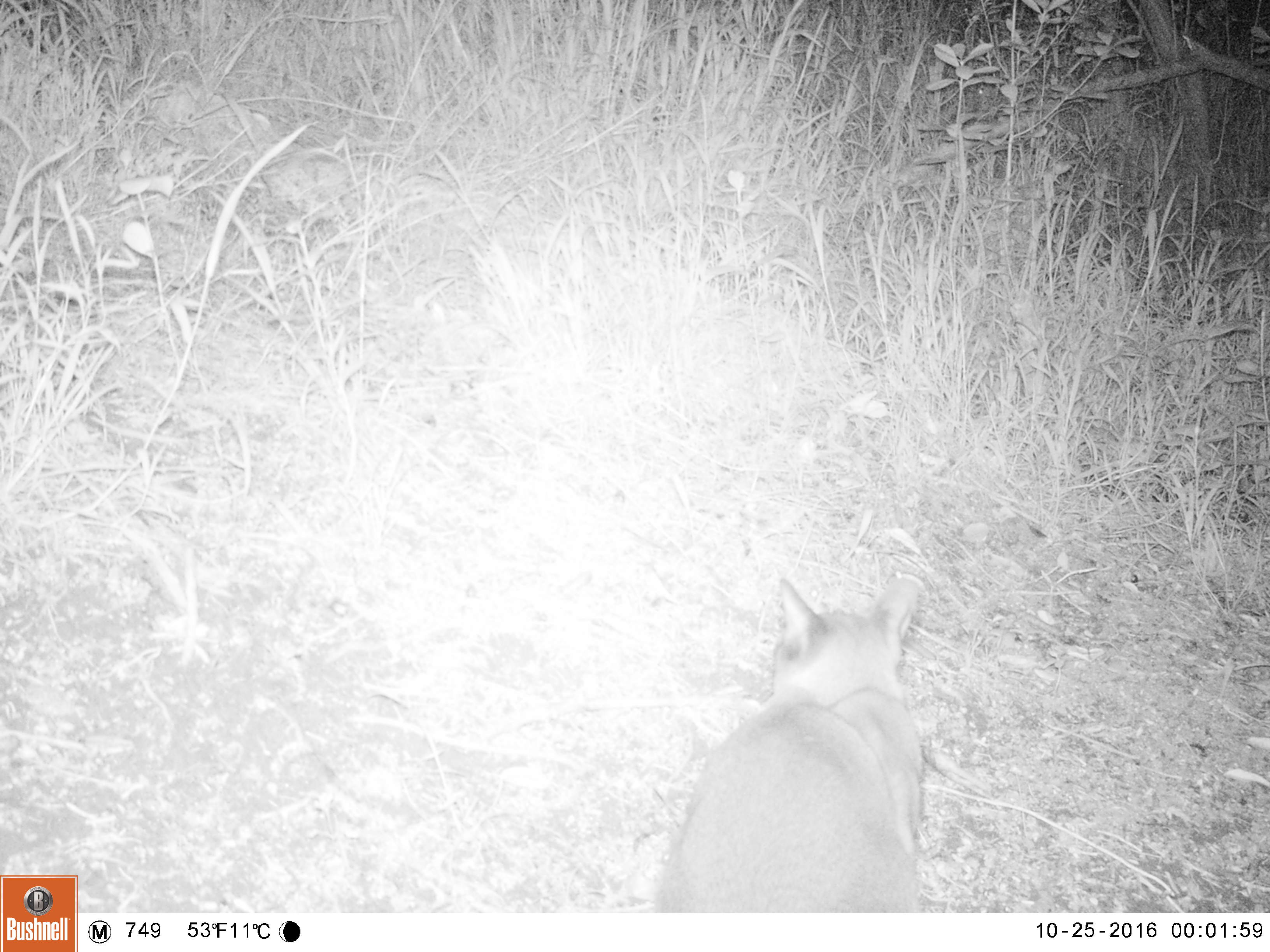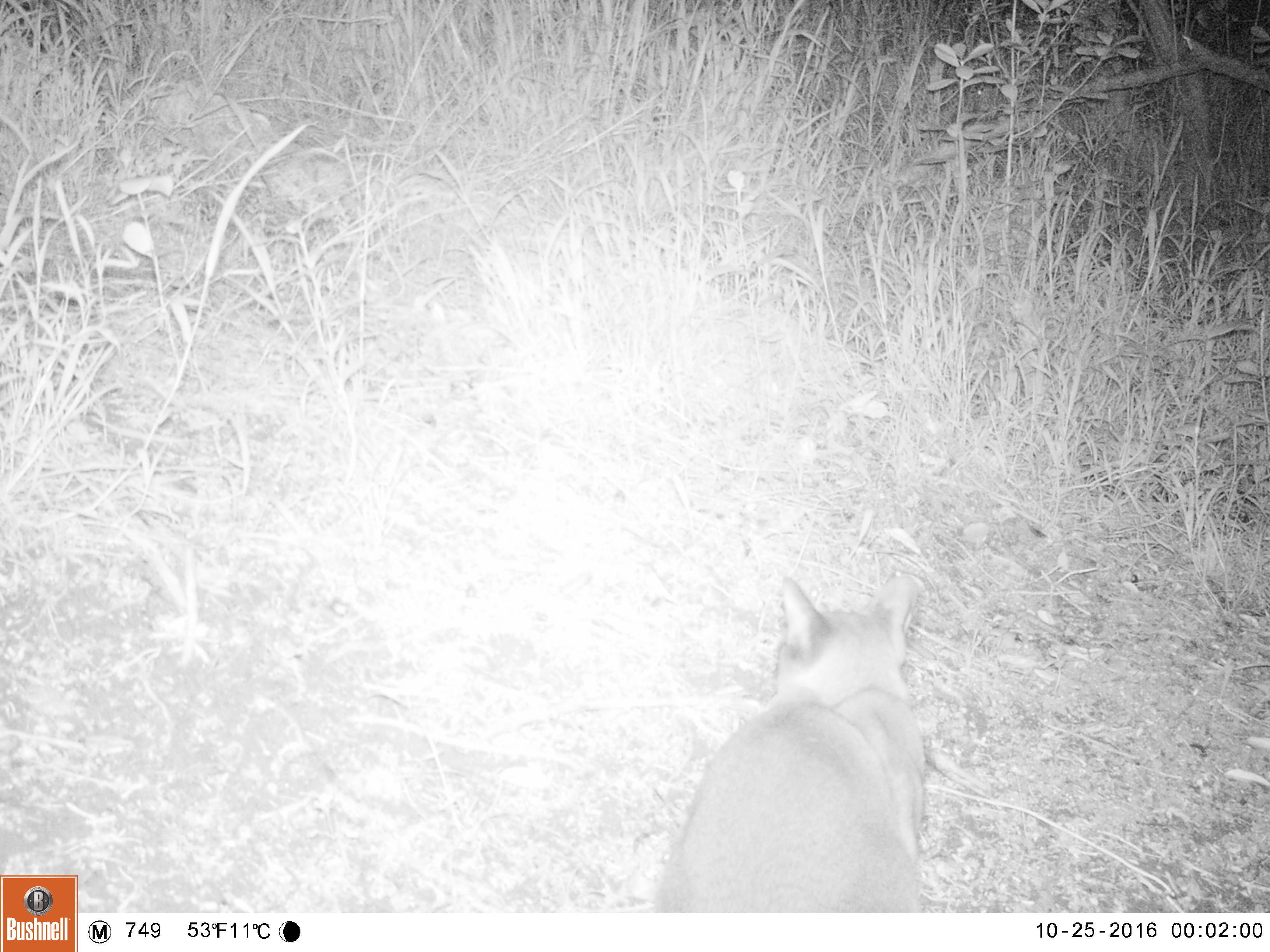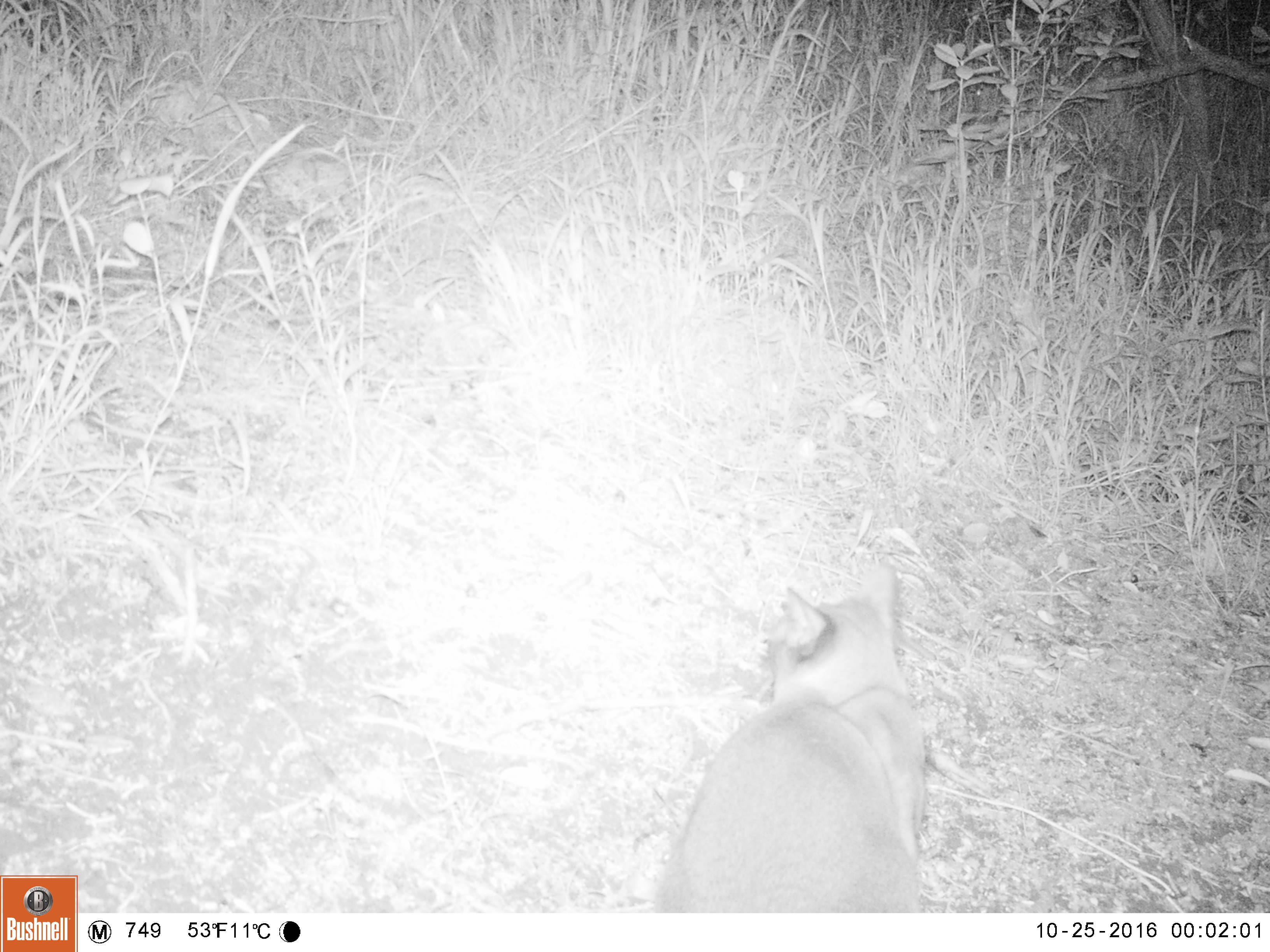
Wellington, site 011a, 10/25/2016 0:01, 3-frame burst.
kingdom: Animalia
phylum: Chordata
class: Mammalia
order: Carnivora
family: Felidae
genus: Felis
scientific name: Felis catus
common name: cat